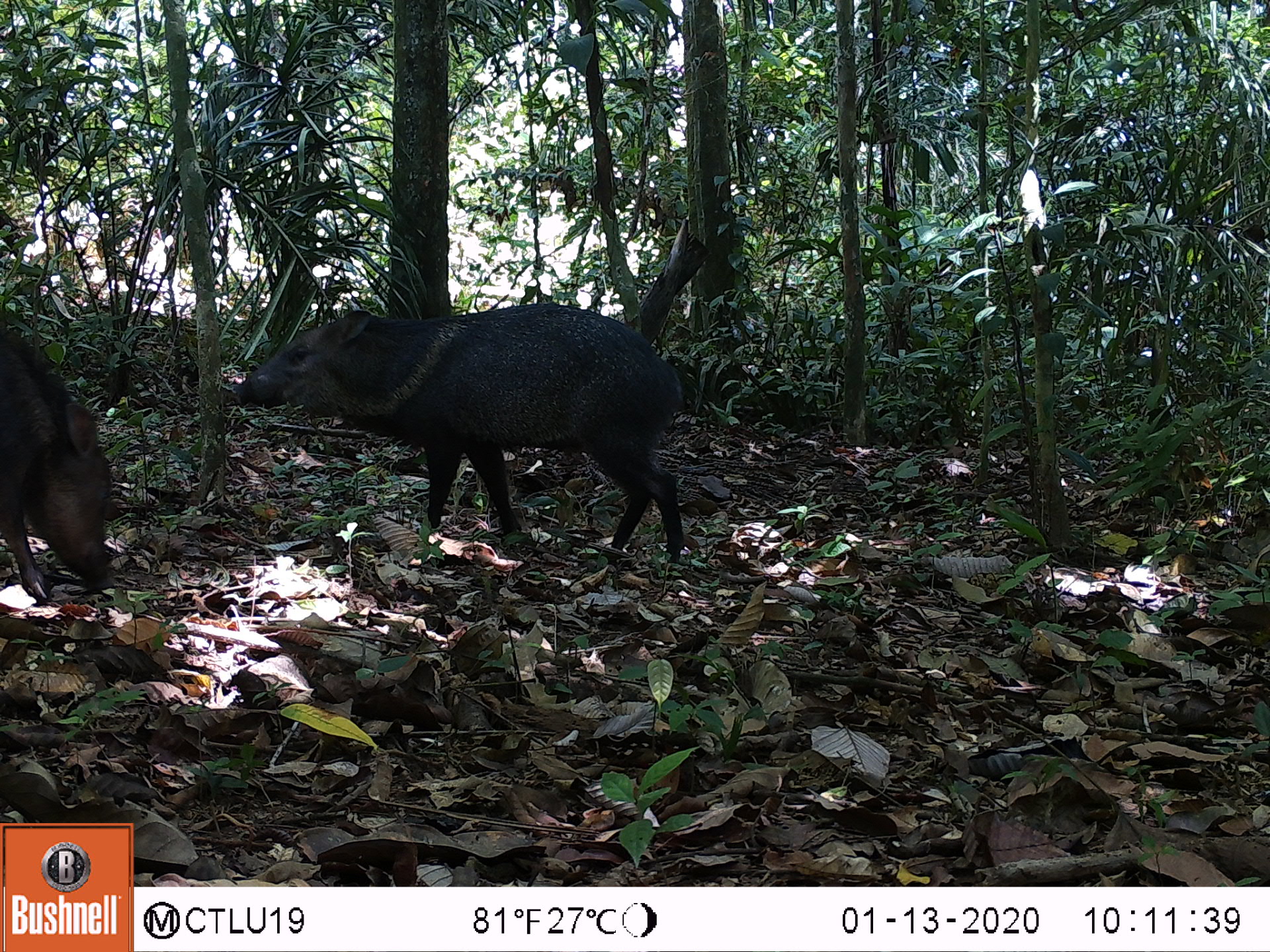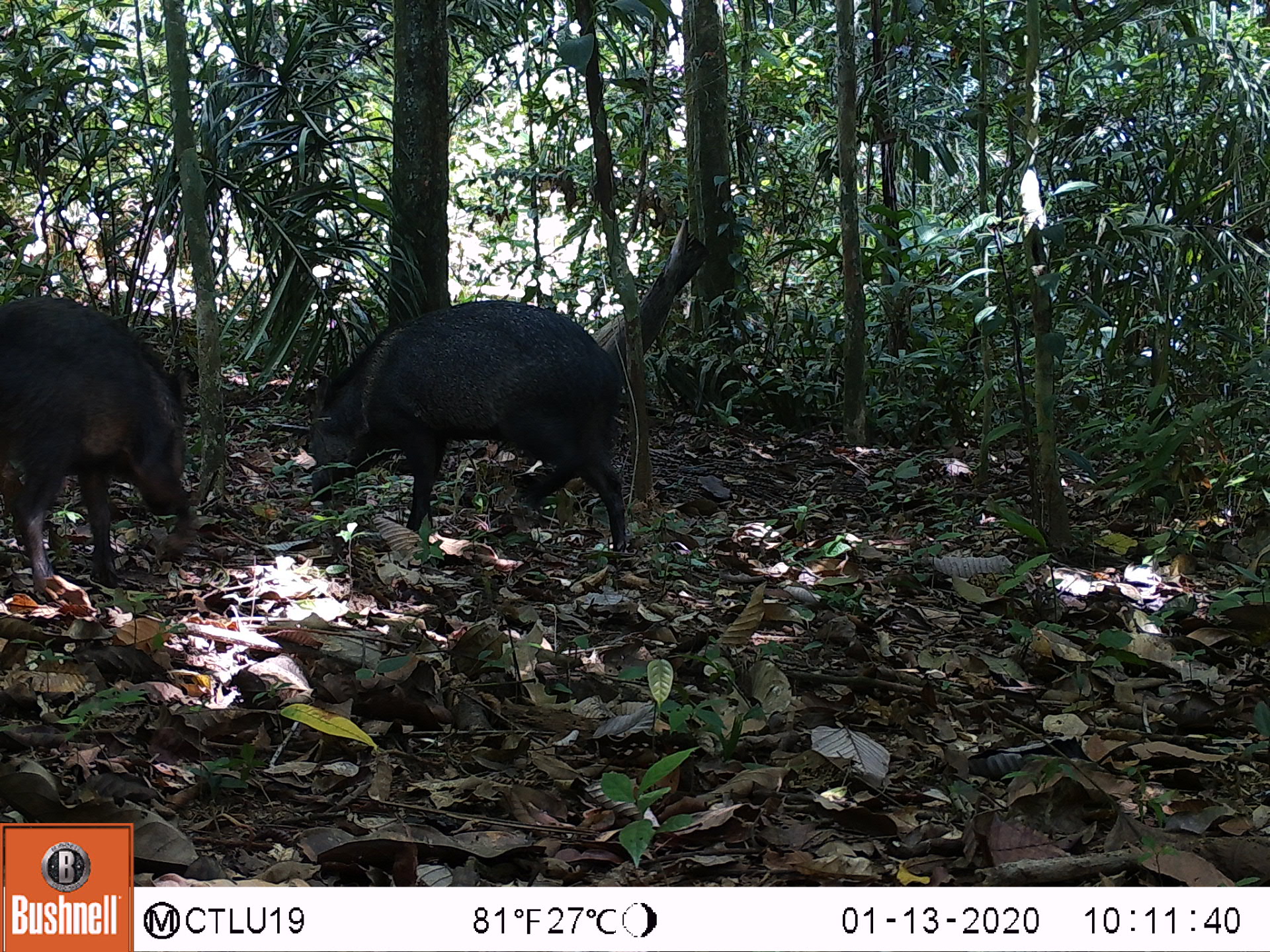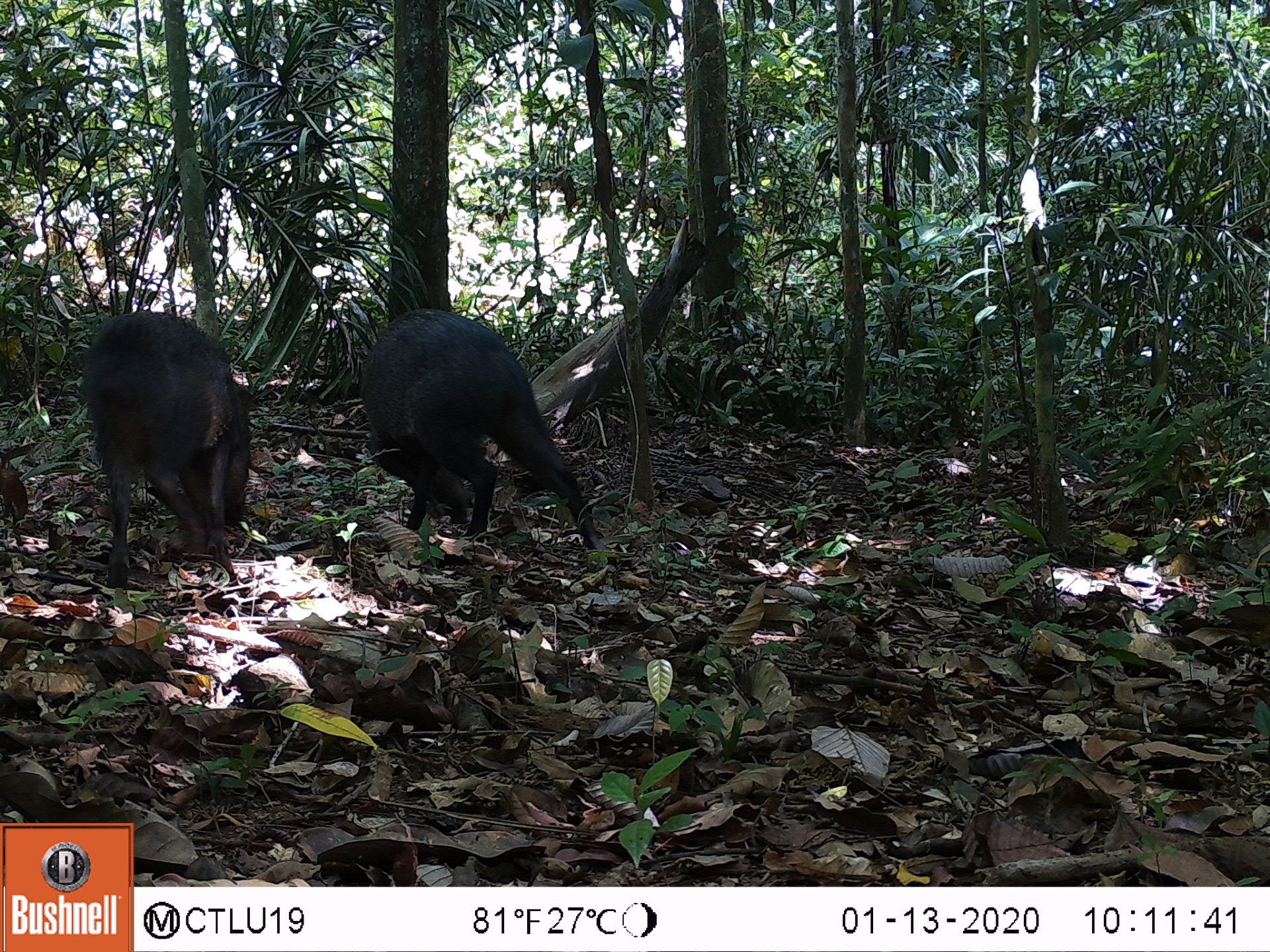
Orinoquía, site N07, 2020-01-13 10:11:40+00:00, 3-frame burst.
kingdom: Animalia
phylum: Chordata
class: Mammalia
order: Artiodactyla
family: Tayassuidae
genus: Pecari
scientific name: Pecari tajacu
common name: collared peccary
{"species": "collared peccary (Pecari tajacu)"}